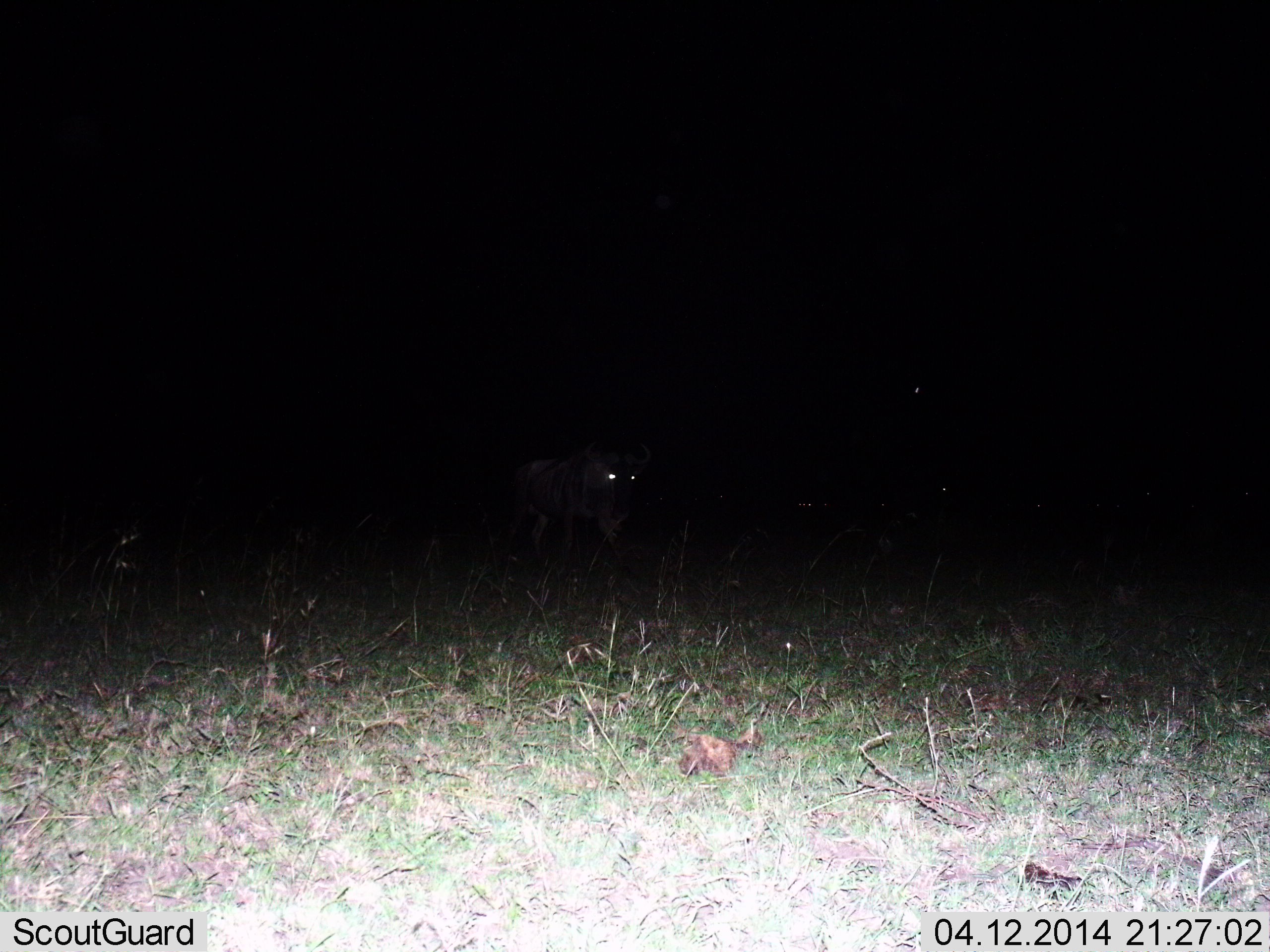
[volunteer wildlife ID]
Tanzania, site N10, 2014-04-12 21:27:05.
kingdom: Animalia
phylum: Chordata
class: Mammalia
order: Artiodactyla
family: Bovidae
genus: Connochaetes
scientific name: Connochaetes taurinus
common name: blue wildebeest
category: wildebeest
Wildebeest (blue wildebeest) (Connochaetes taurinus), count 1. Behavior (volunteer vote fractions): standing 80%, resting 0%, moving 20%, interacting 0%. Young present (vote fraction): 0%. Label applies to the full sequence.